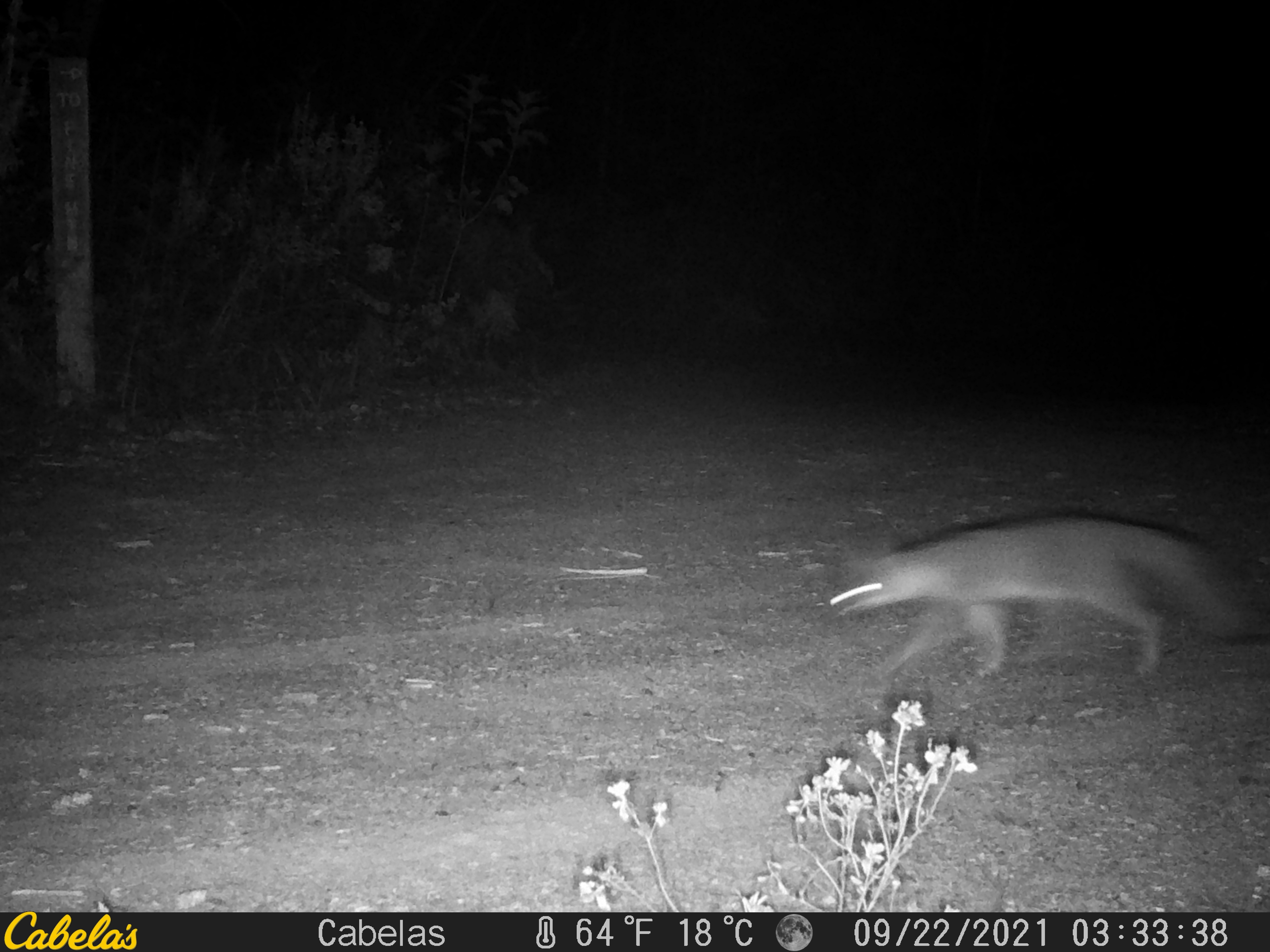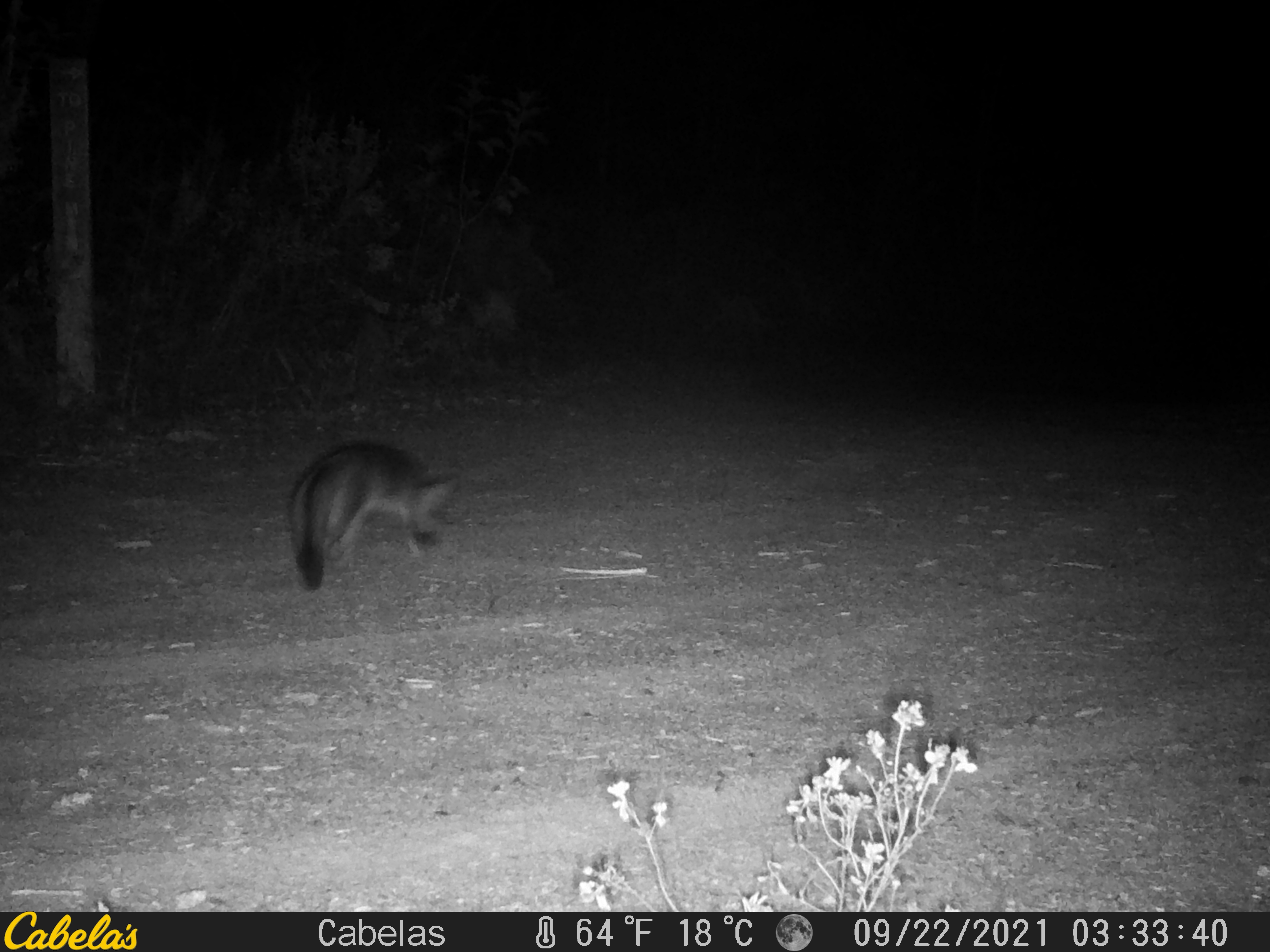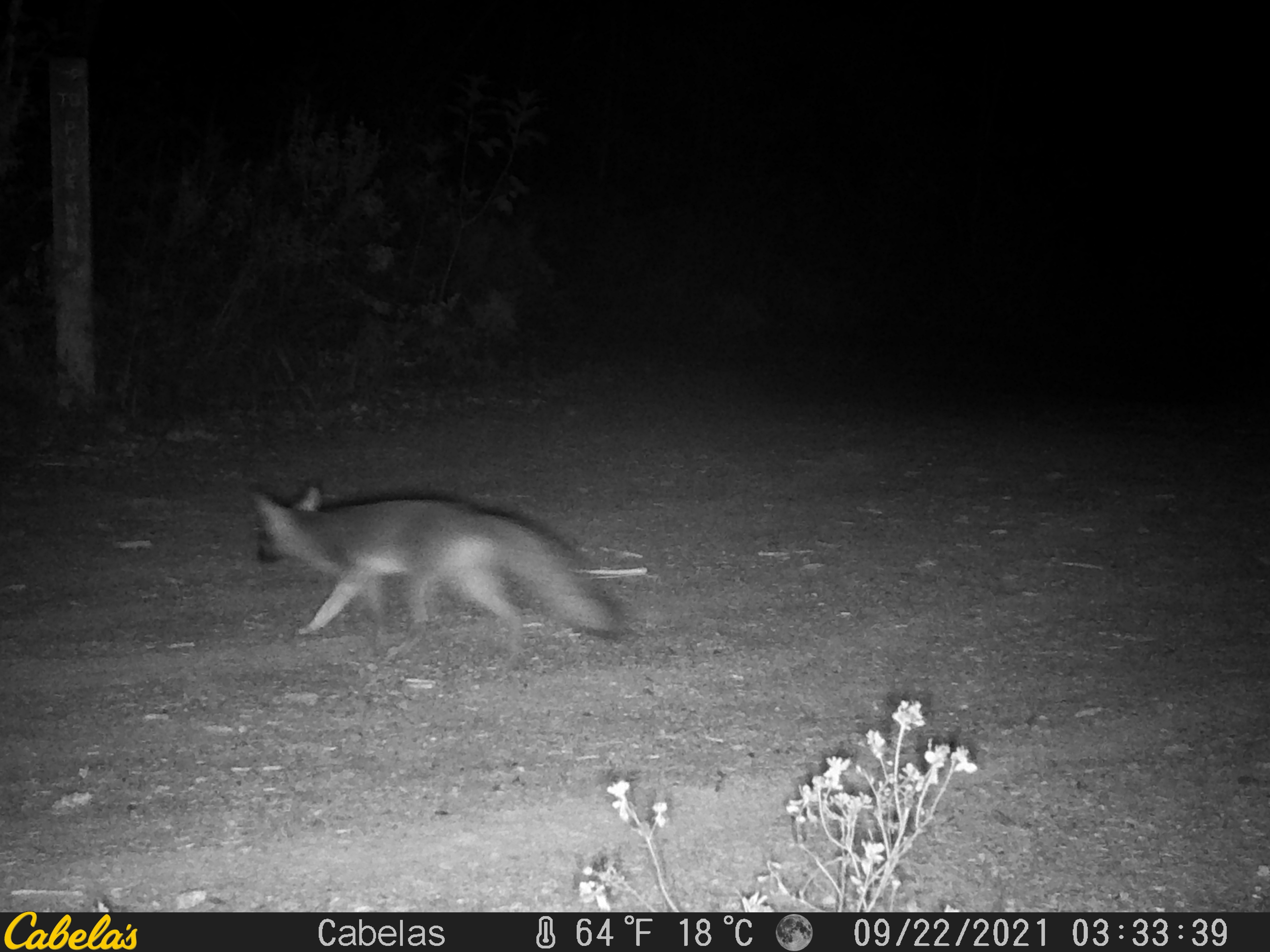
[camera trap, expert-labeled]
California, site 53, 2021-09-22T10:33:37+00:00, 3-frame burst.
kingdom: Animalia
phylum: Chordata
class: Mammalia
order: Carnivora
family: Canidae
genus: Urocyon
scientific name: Urocyon cinereoargenteus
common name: gray fox